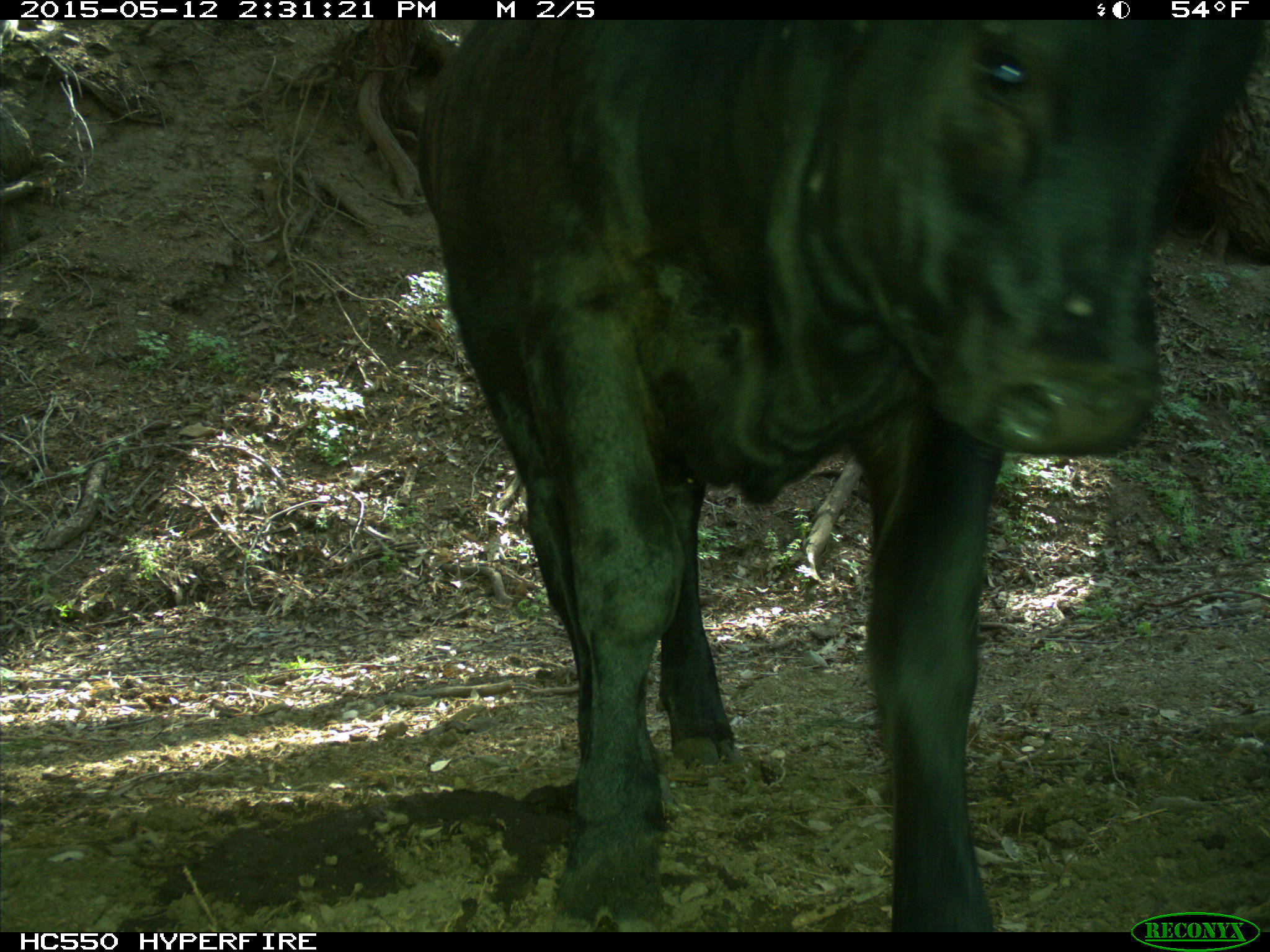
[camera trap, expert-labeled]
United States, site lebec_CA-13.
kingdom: Animalia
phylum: Chordata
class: Mammalia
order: Artiodactyla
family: Bovidae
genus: Bos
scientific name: Bos taurus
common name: domestic cow